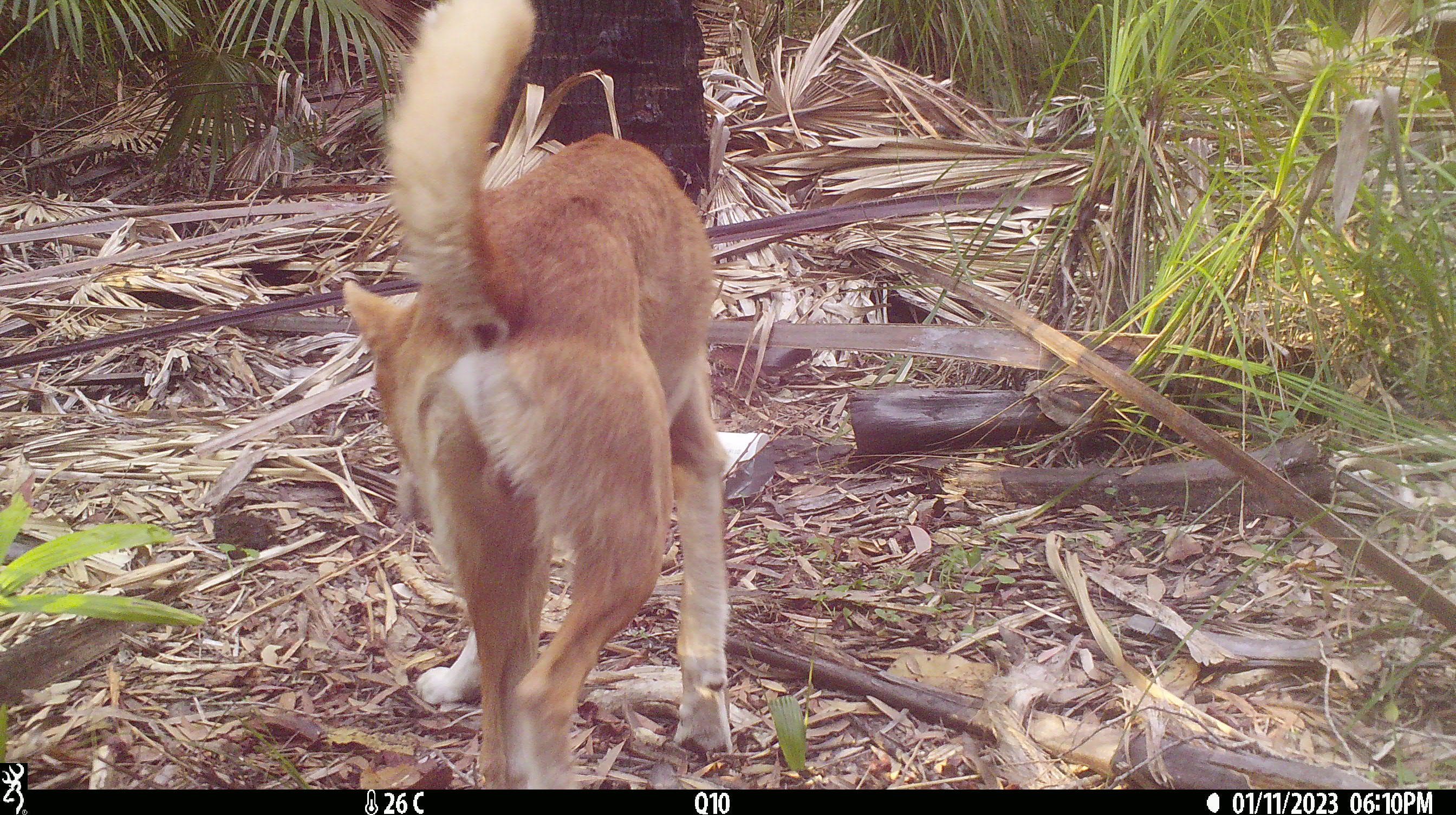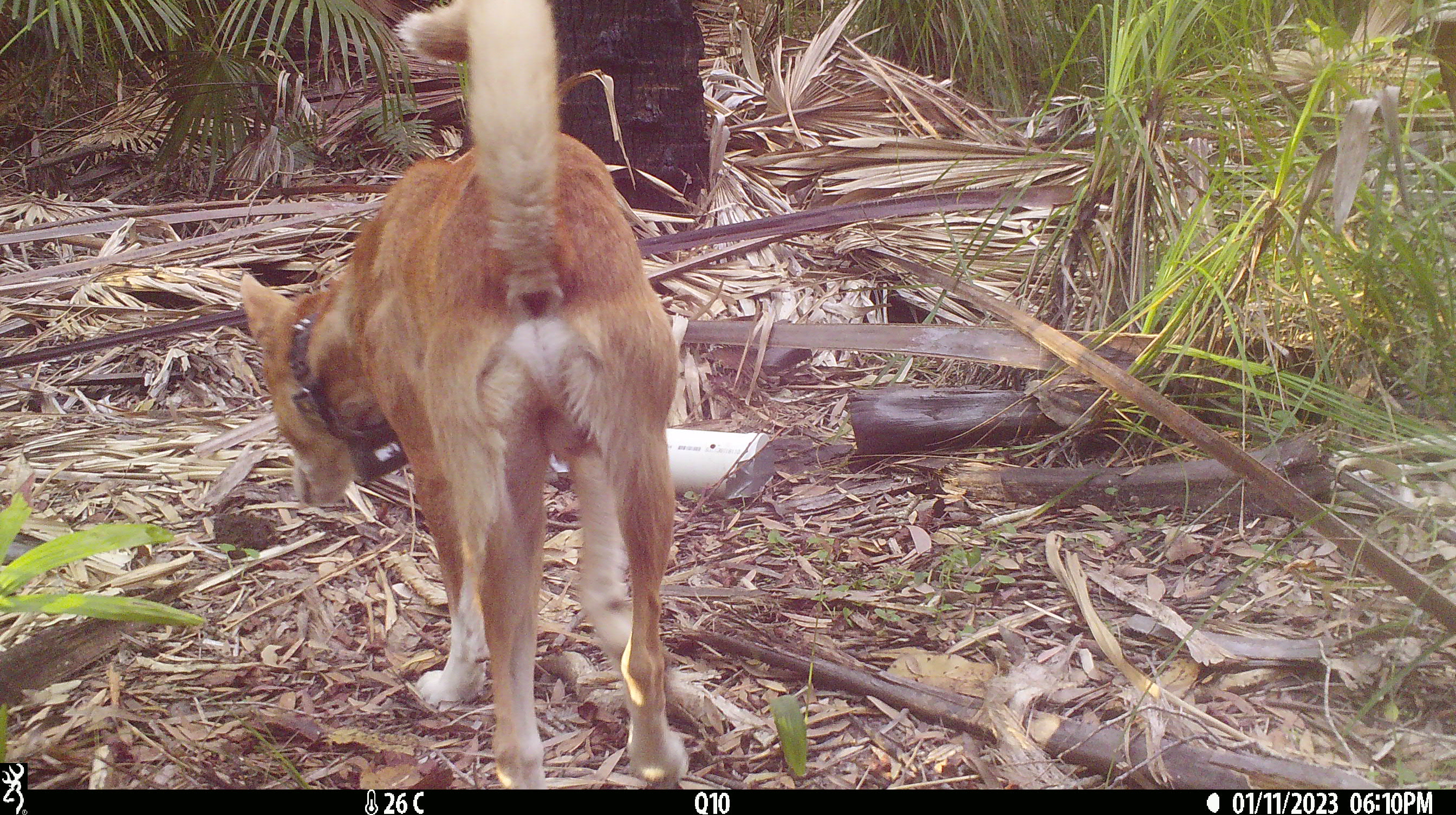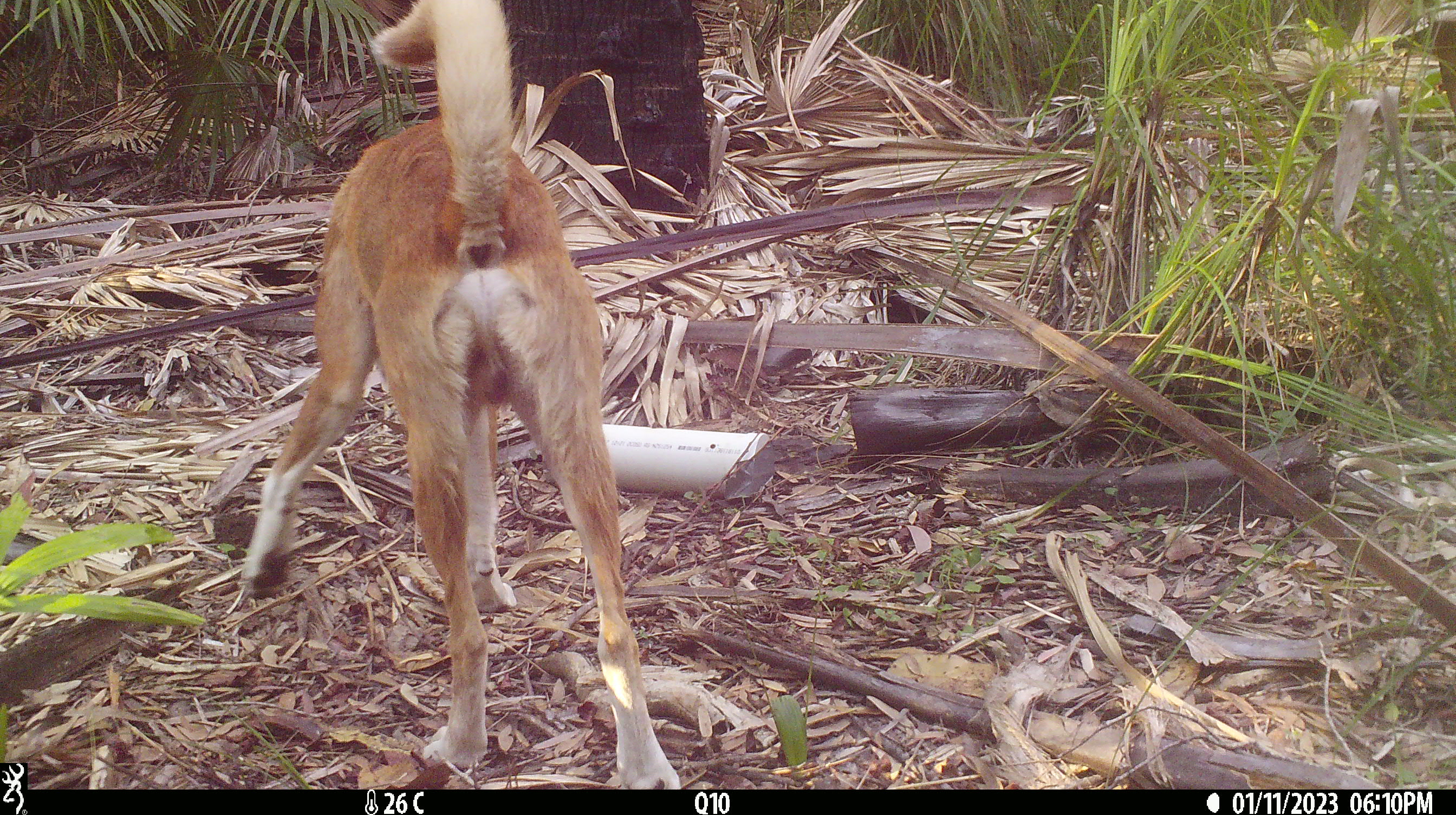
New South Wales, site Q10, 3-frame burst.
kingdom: Animalia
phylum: Chordata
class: Mammalia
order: Carnivora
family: Canidae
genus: Canis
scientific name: Canis familiaris dingo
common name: dingo